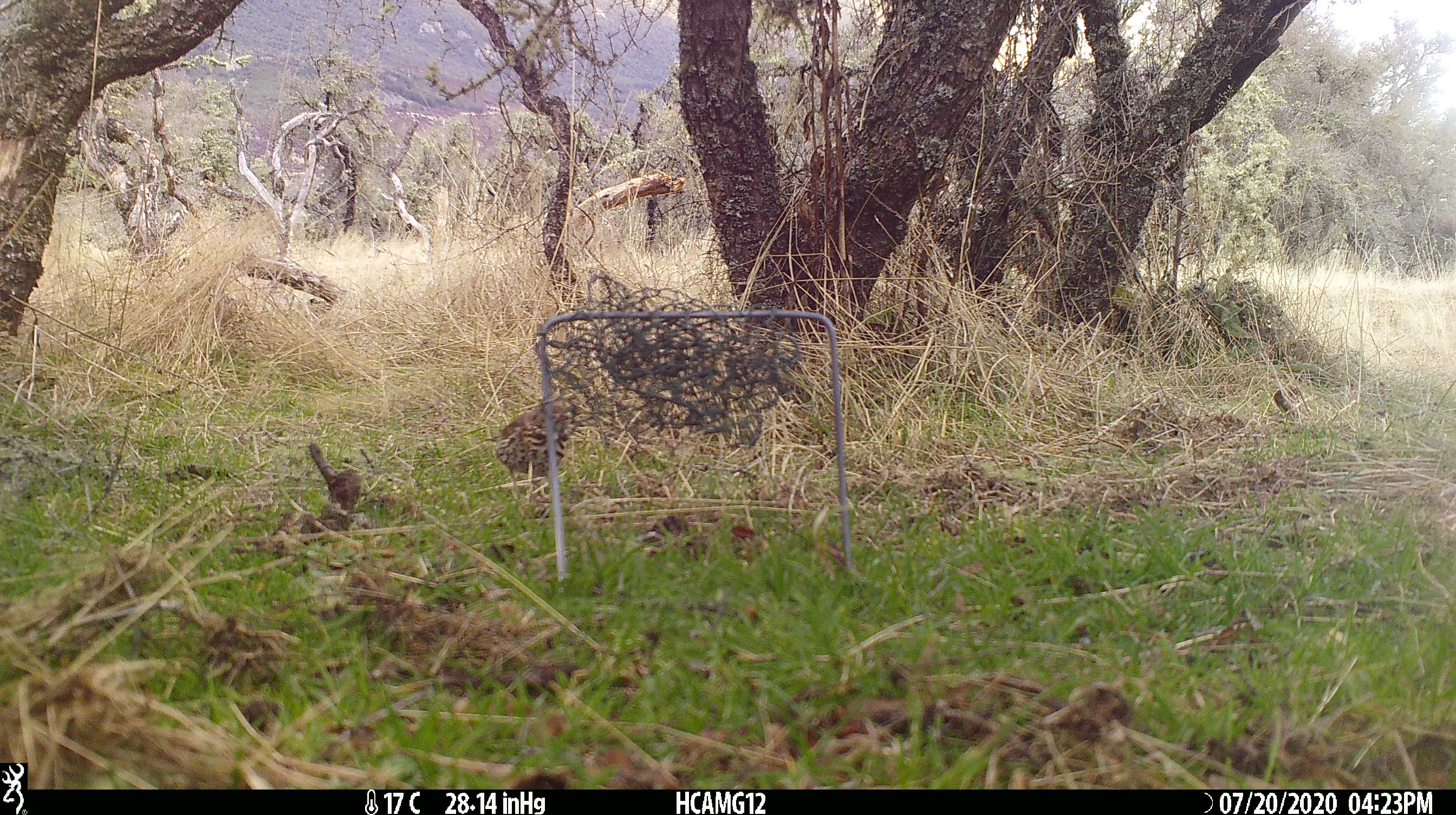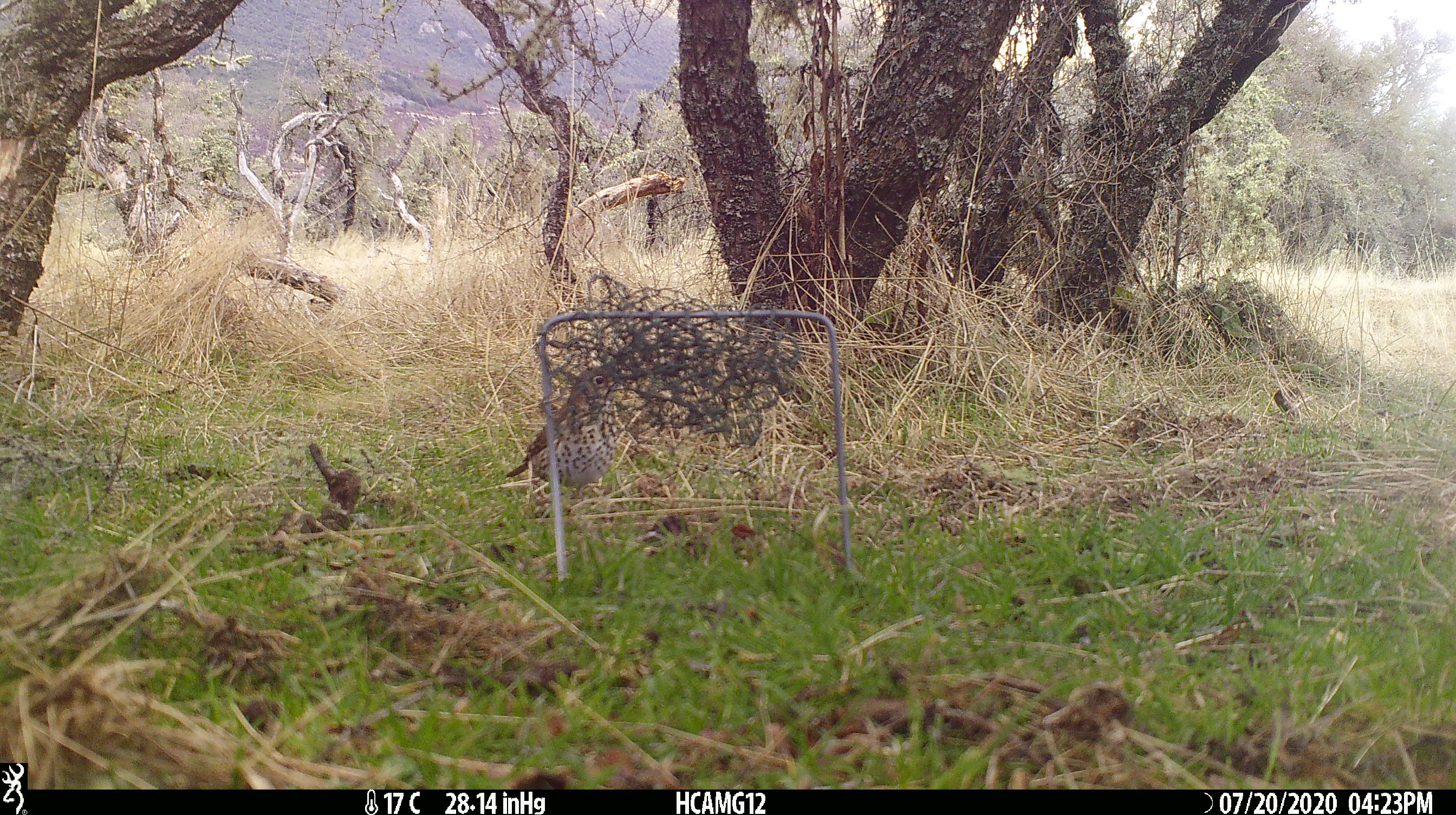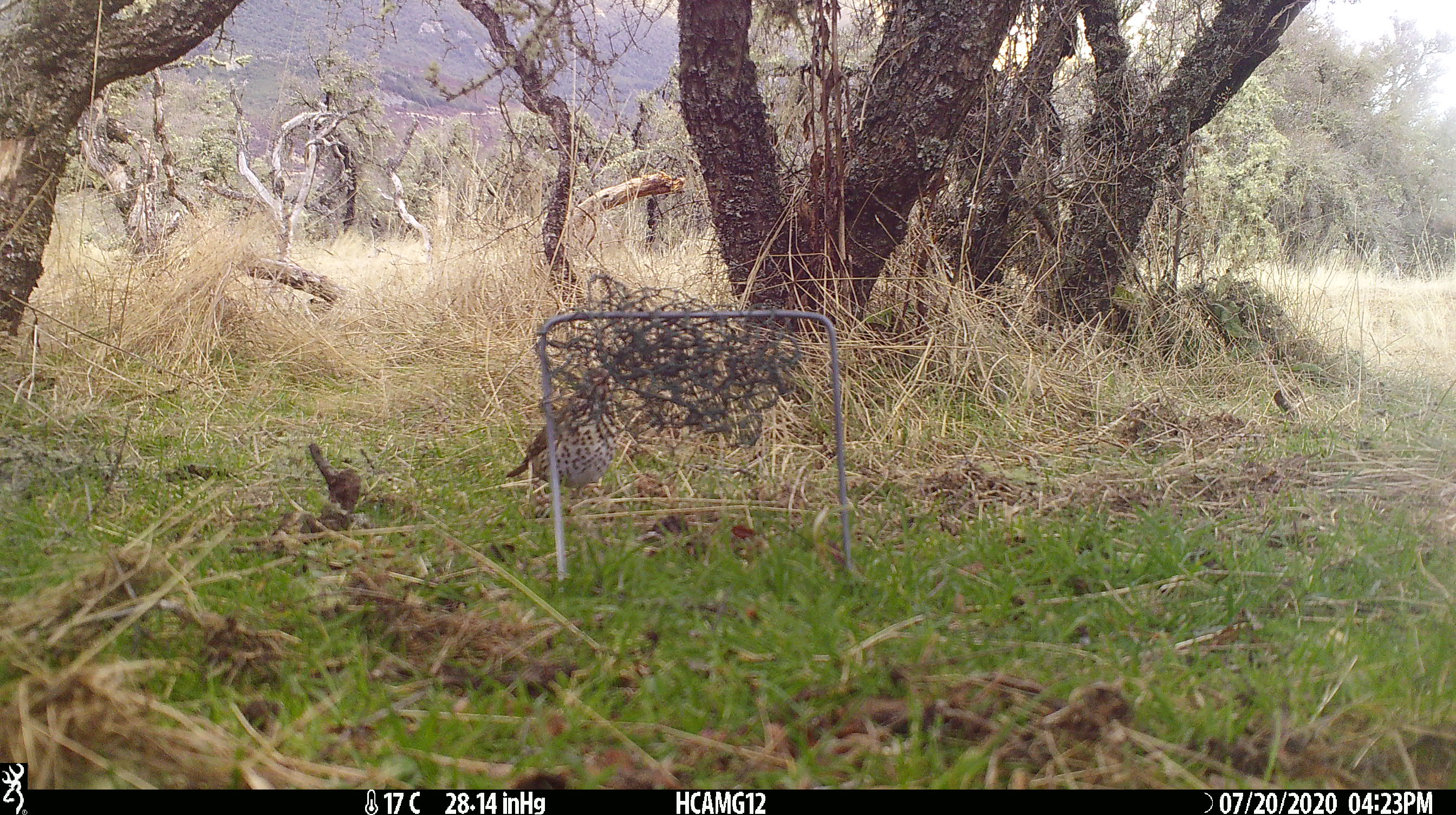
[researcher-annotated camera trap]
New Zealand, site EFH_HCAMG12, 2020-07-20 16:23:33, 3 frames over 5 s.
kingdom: Animalia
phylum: Chordata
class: Aves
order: Passeriformes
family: Turdidae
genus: Turdus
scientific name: Turdus philomelos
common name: song thrush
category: thrush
Thrush (song thrush) (Turdus philomelos).